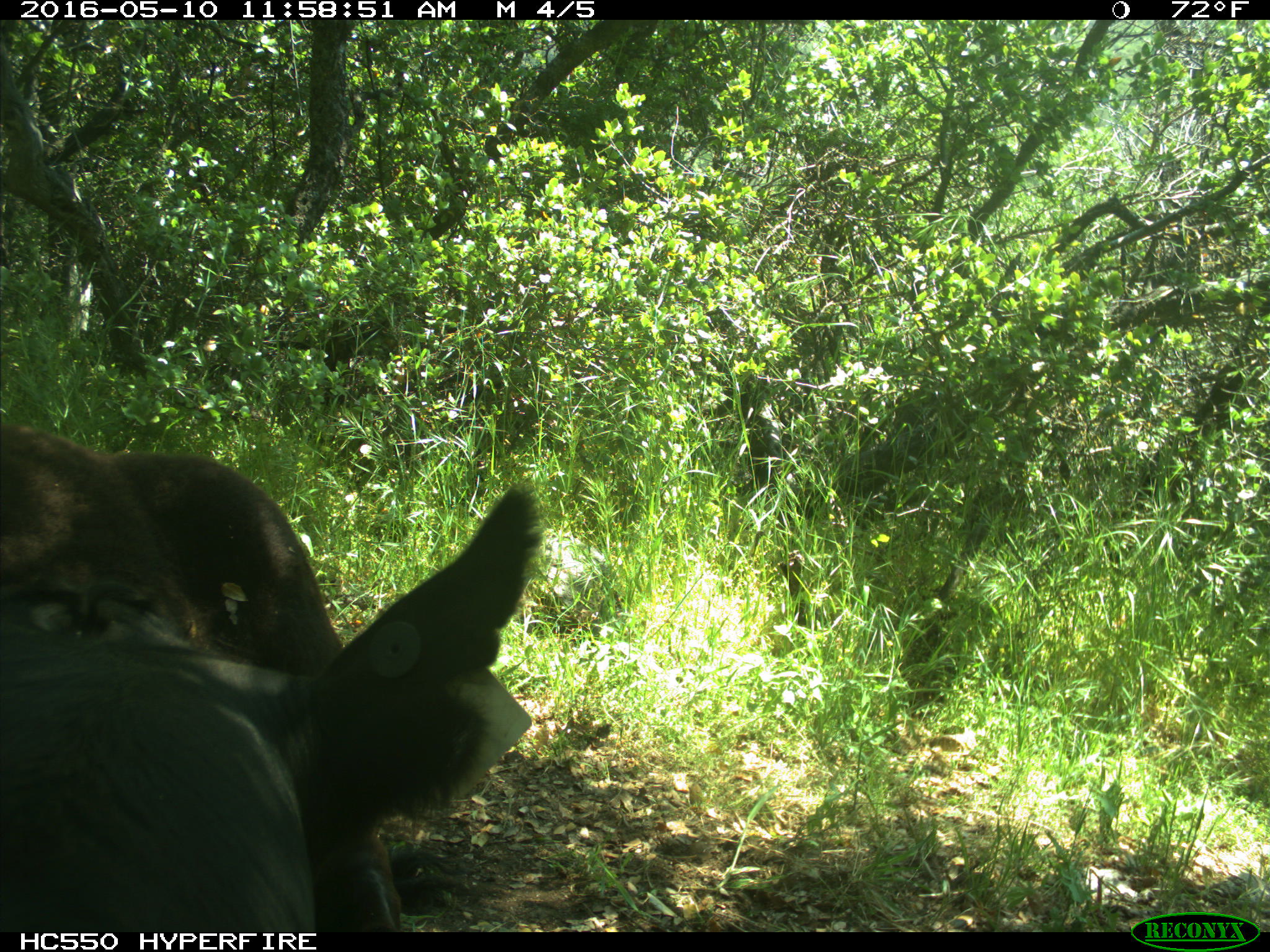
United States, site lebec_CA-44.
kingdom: Animalia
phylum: Chordata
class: Mammalia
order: Artiodactyla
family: Bovidae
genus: Bos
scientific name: Bos taurus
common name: domestic cow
Bos taurus (domestic cow).